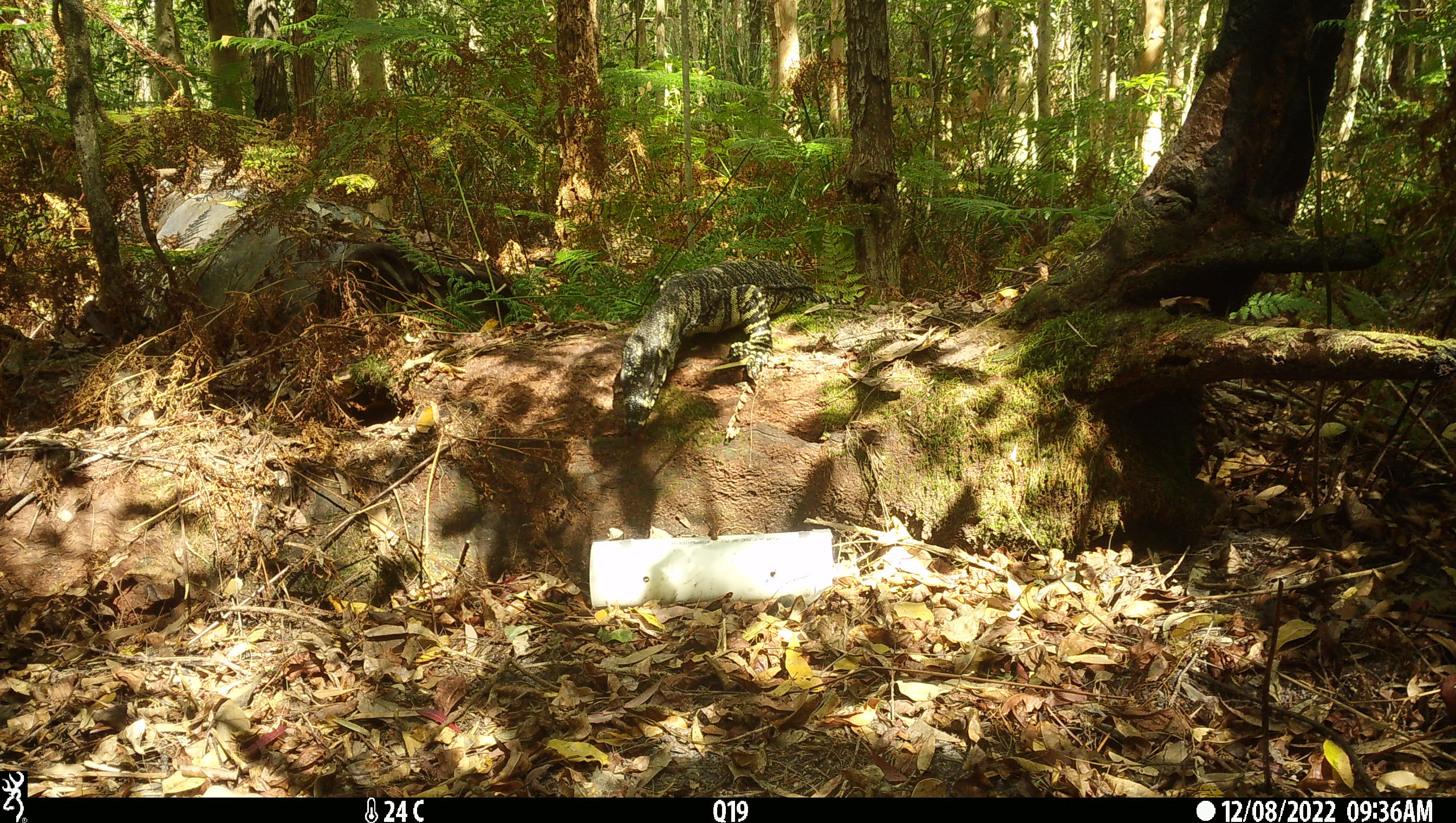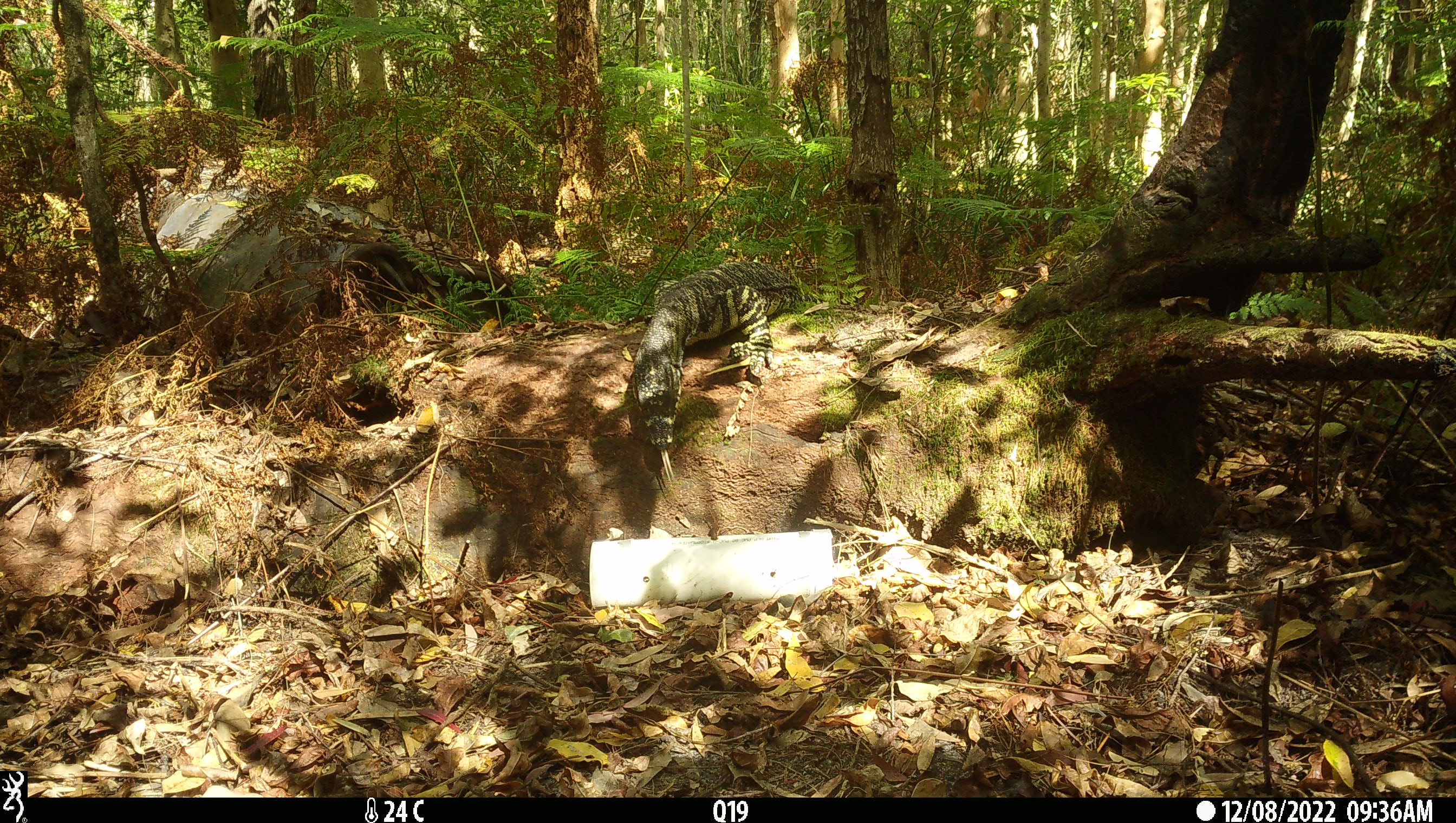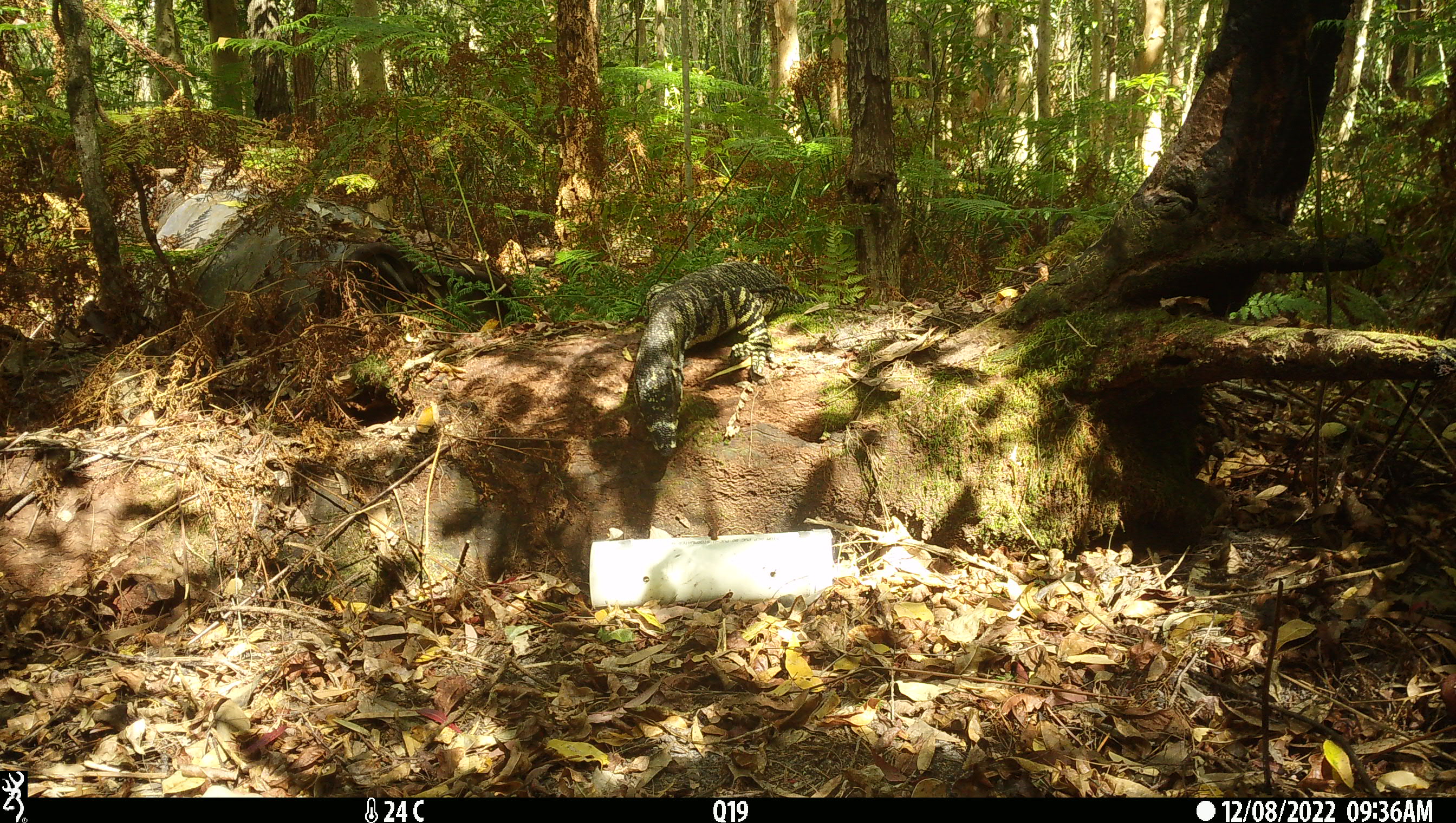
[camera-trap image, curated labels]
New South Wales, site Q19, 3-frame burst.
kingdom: Animalia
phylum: Chordata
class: Reptilia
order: Squamata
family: Varanidae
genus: Varanus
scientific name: Varanus varius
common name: lace monitor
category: goanna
Goanna (lace monitor) (Varanus varius).